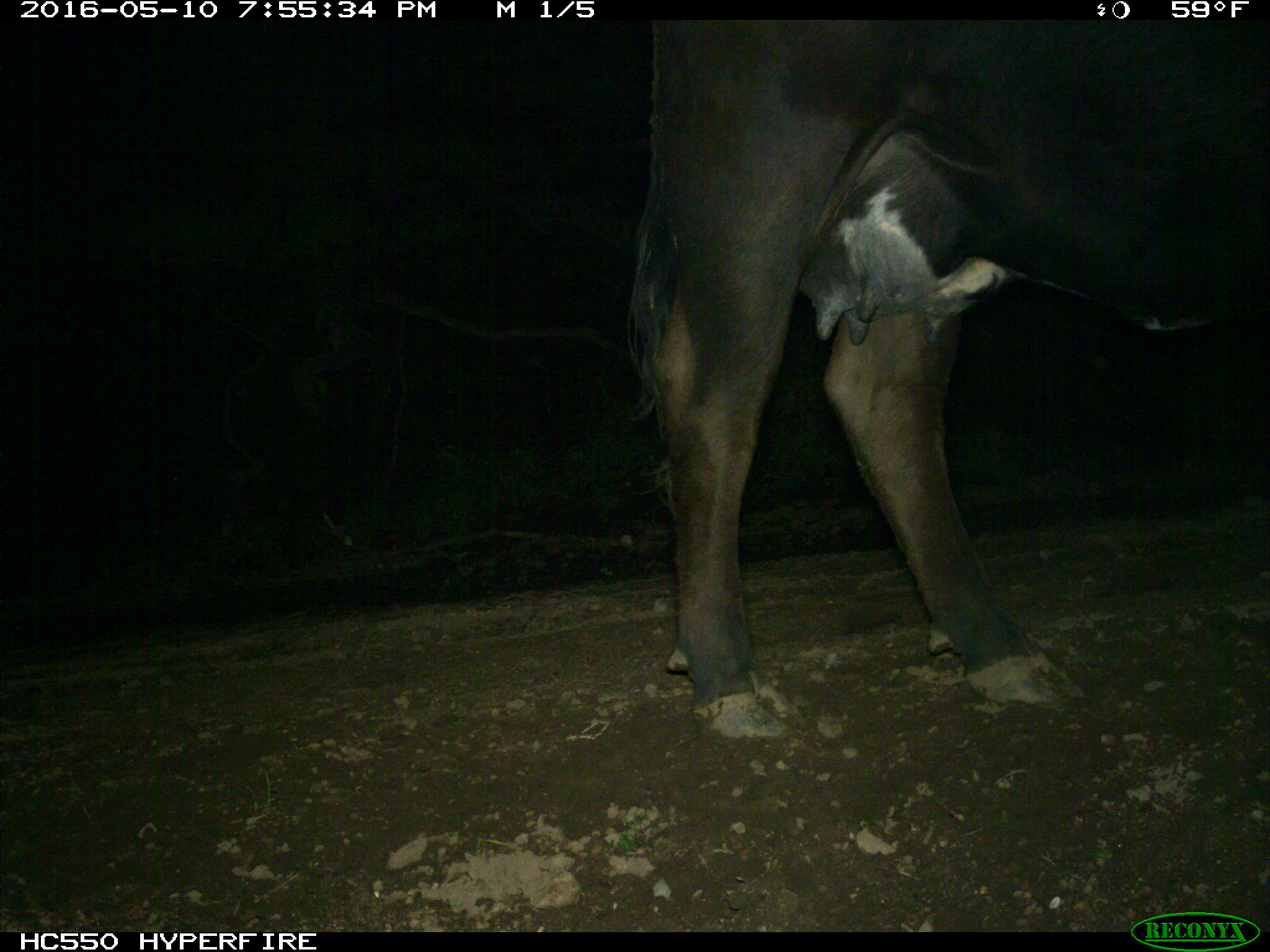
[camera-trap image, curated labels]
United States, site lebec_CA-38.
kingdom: Animalia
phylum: Chordata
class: Mammalia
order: Artiodactyla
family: Bovidae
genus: Bos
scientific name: Bos taurus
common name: domestic cow